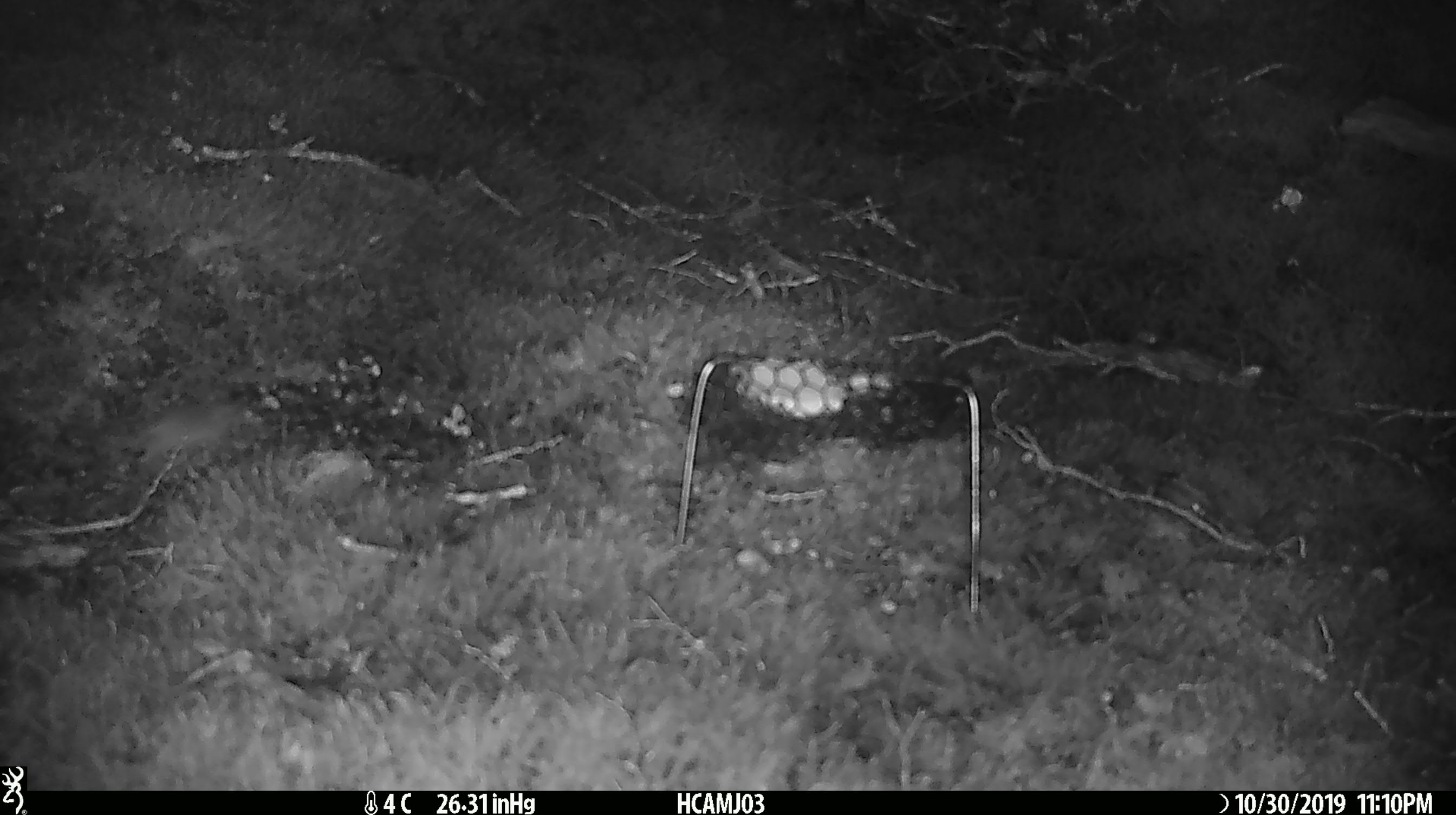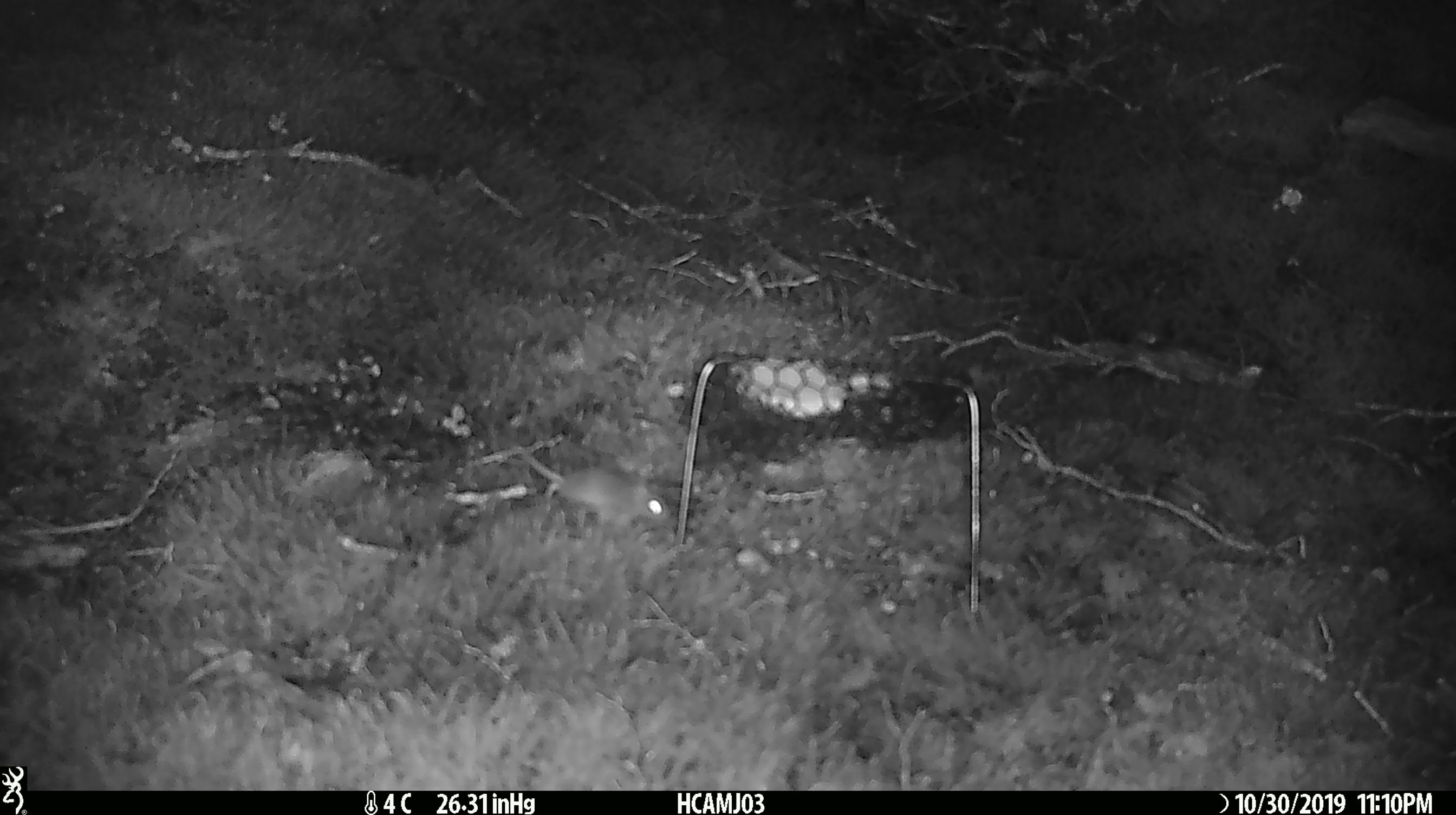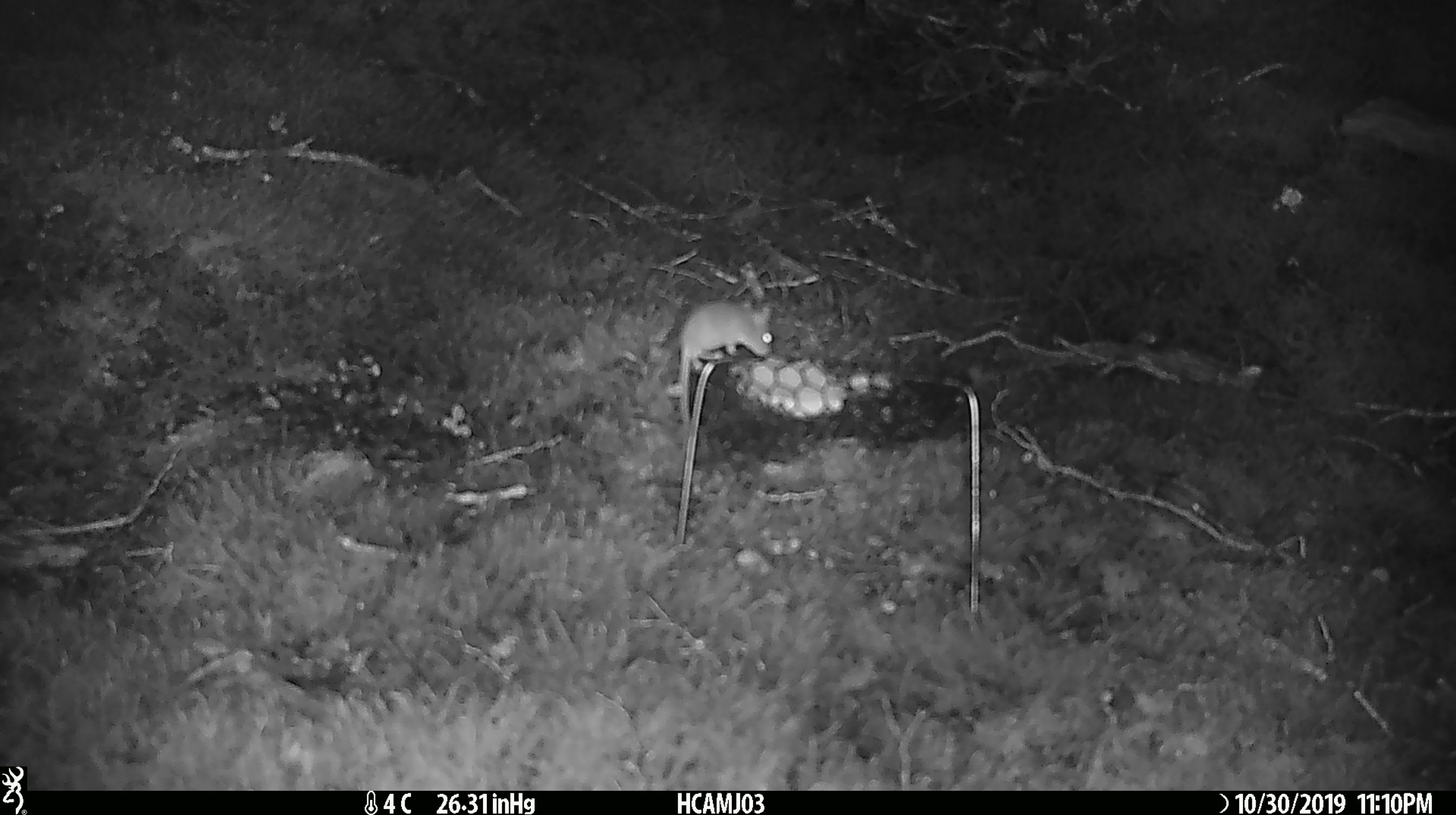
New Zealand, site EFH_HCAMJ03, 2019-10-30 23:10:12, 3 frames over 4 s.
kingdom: Animalia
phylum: Chordata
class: Mammalia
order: Rodentia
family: Muridae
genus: Mus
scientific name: Mus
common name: mouse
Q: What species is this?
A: Mouse (Mus).